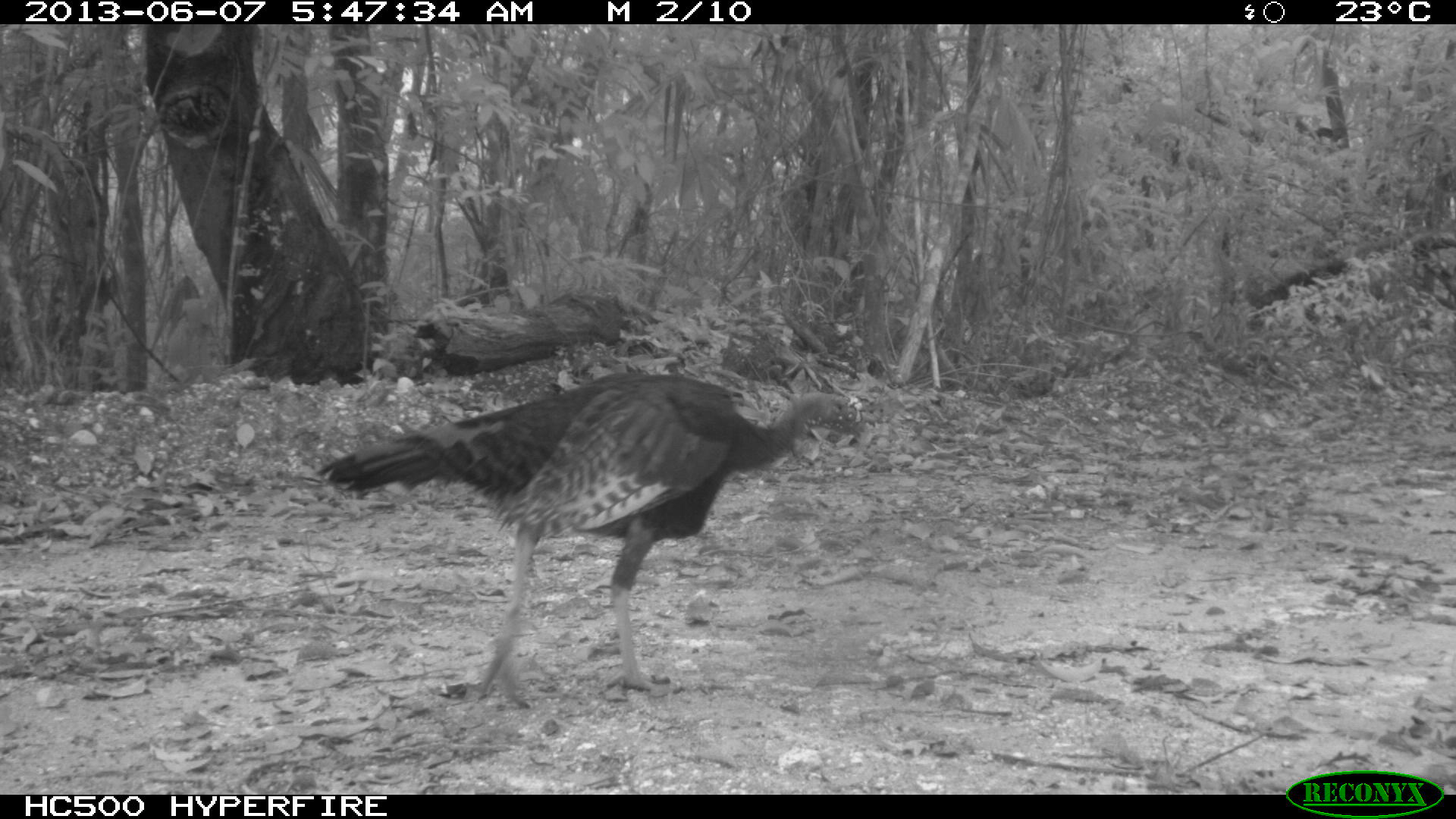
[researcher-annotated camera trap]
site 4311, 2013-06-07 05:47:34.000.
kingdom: Animalia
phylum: Chordata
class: Aves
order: Galliformes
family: Phasianidae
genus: Meleagris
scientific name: Meleagris ocellata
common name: ocellated turkey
Meleagris ocellata (ocellated turkey), count 2.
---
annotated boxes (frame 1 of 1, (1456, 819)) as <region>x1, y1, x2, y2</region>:
meleagris ocellata: <region>315, 370, 872, 708</region>